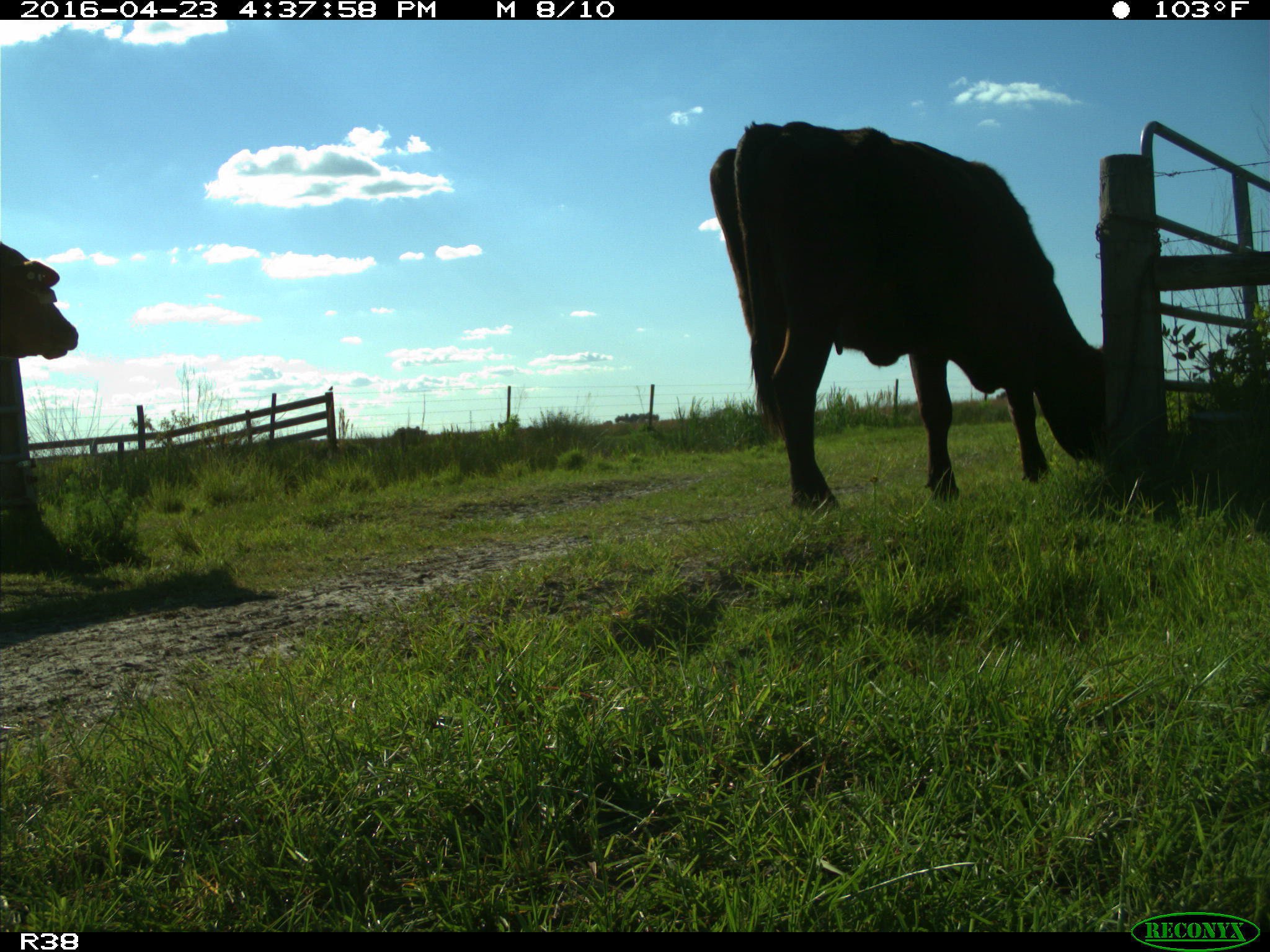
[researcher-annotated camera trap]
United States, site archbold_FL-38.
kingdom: Animalia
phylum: Chordata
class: Mammalia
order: Artiodactyla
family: Bovidae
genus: Bos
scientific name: Bos taurus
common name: domestic cow